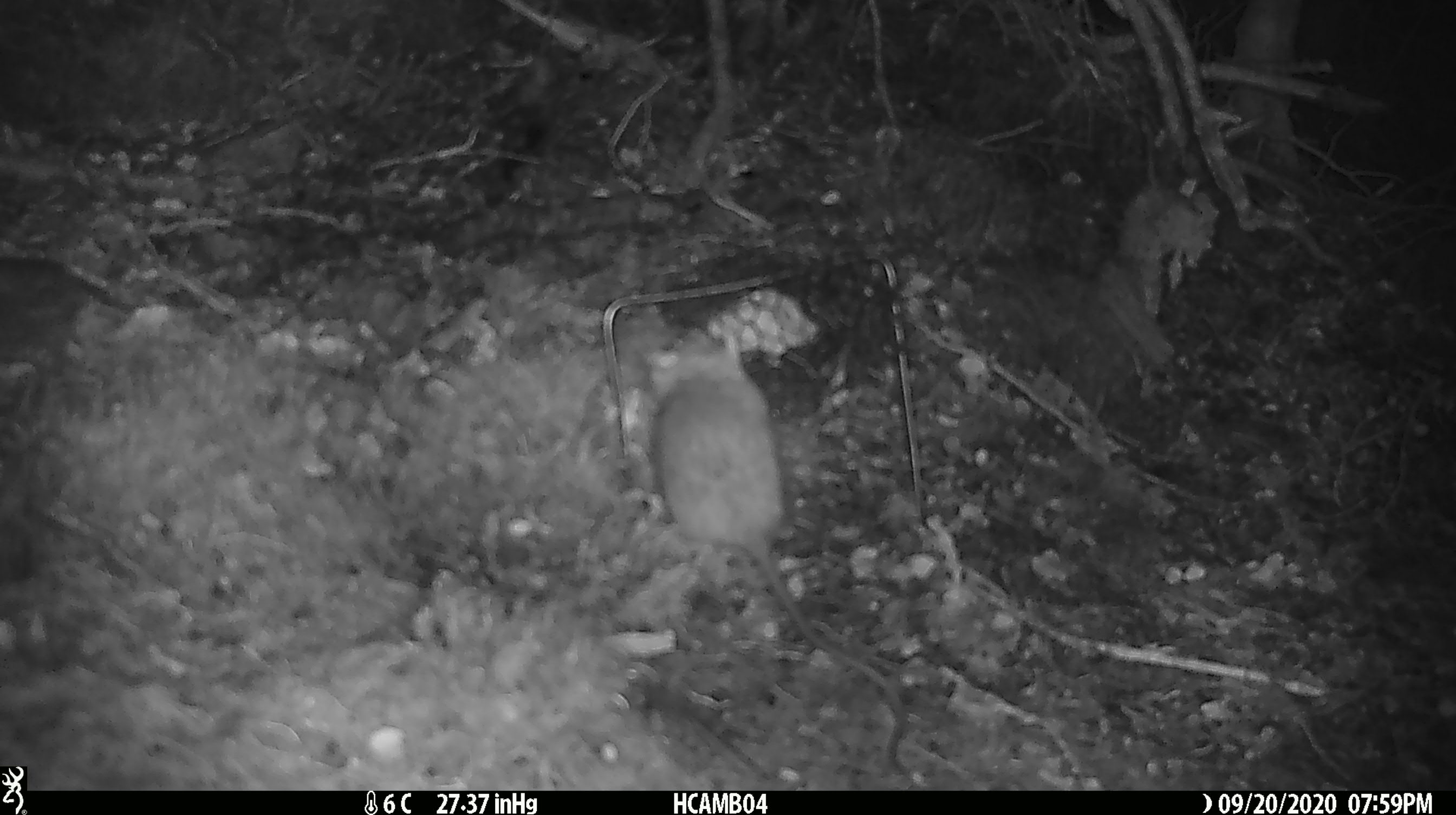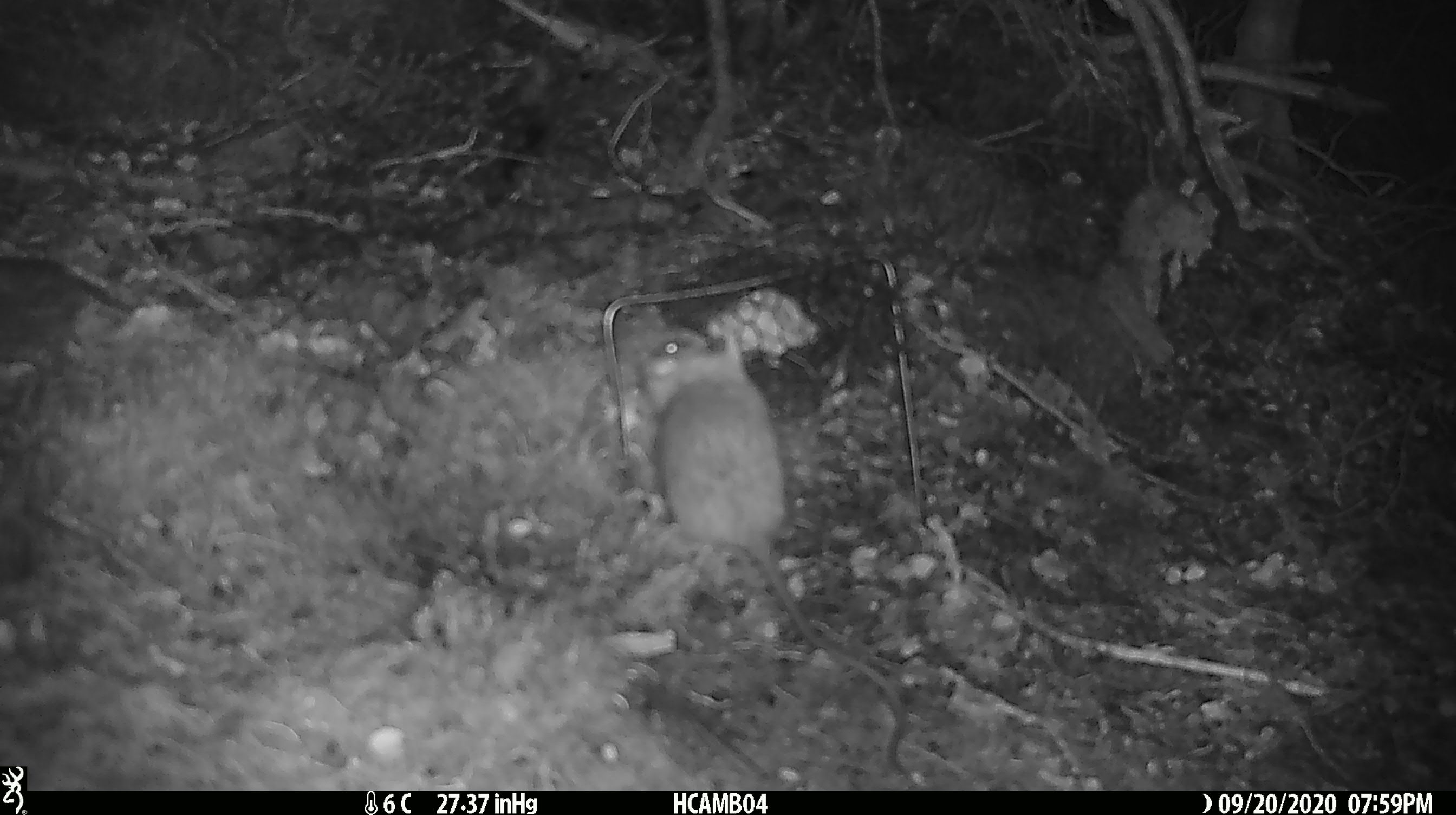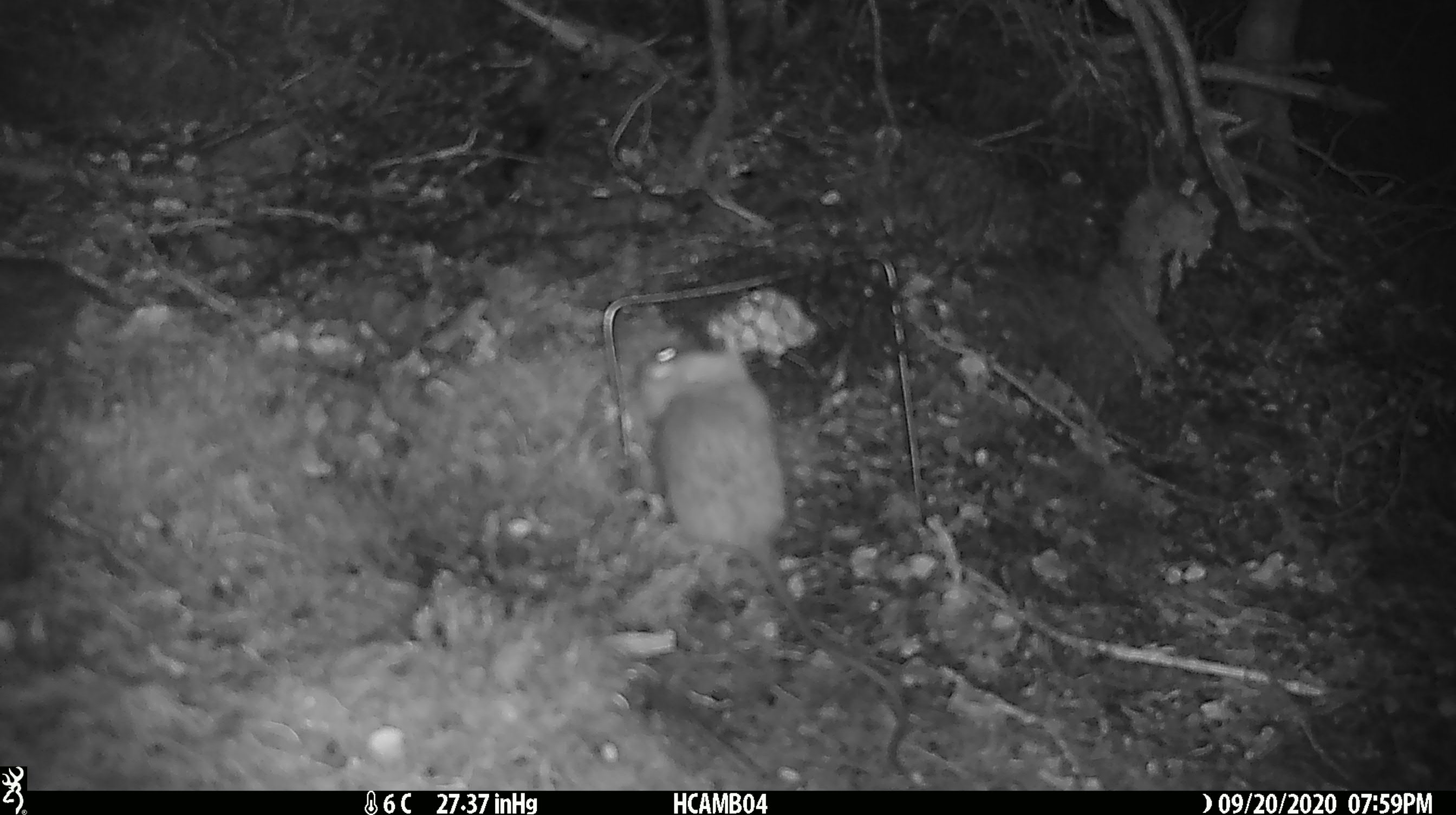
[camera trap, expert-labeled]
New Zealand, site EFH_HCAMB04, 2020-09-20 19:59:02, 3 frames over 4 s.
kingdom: Animalia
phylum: Chordata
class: Mammalia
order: Rodentia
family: Muridae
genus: Rattus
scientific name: Rattus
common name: rat